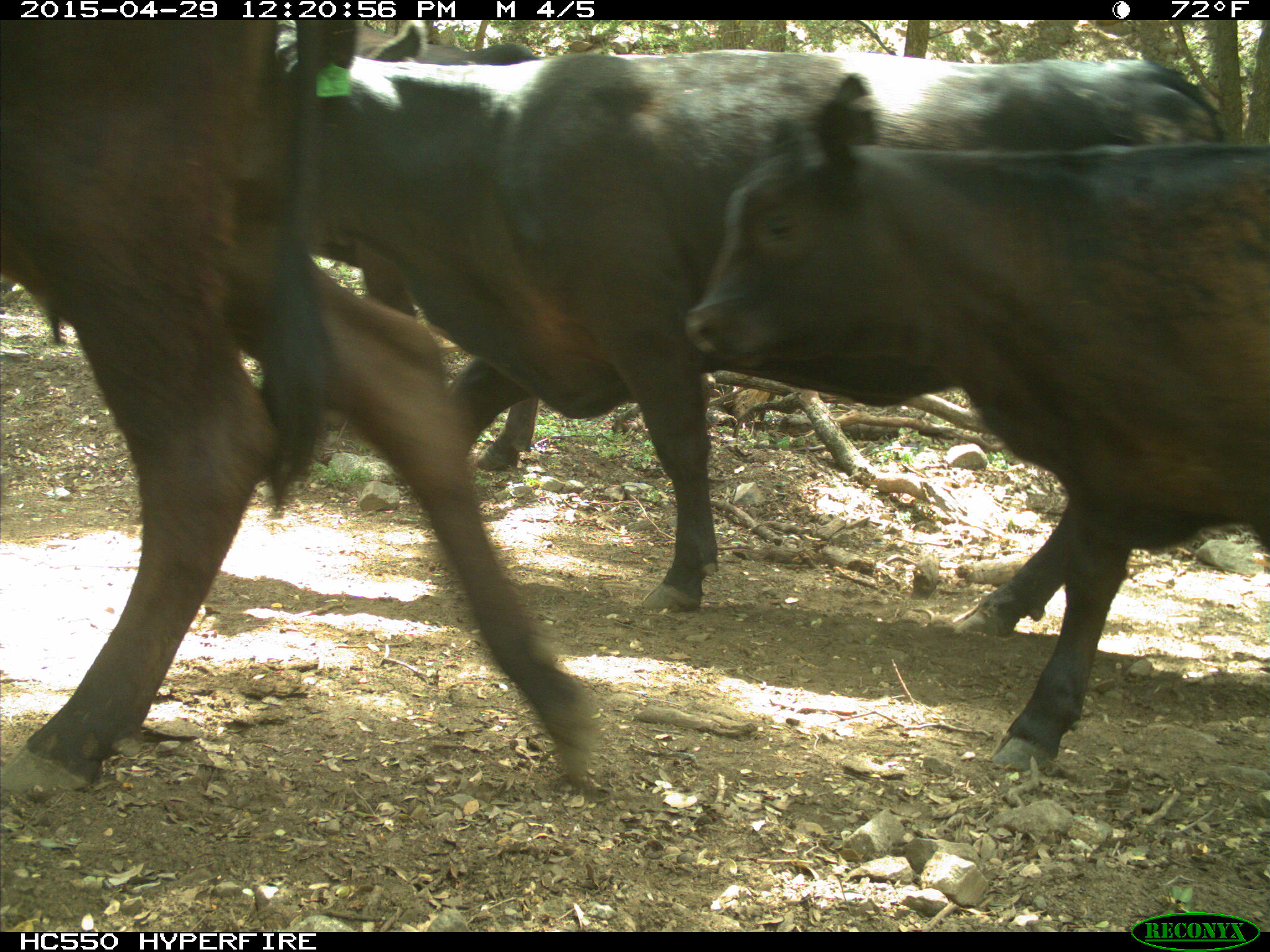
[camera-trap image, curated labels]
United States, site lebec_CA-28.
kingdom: Animalia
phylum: Chordata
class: Mammalia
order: Artiodactyla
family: Bovidae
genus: Bos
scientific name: Bos taurus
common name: domestic cow